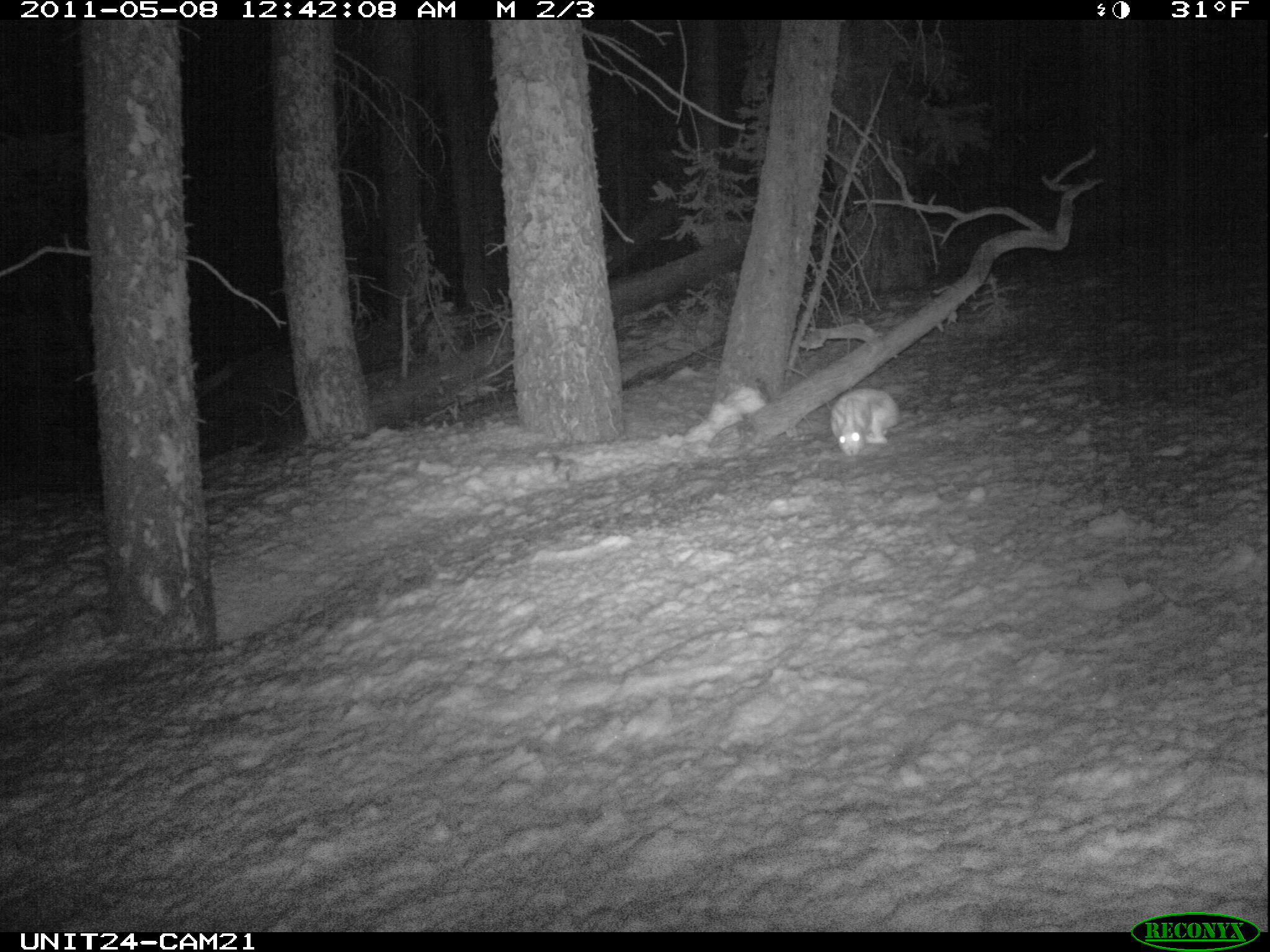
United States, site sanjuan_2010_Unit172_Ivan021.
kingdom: Animalia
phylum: Chordata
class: Mammalia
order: Lagomorpha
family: Leporidae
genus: Lepus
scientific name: Lepus americanus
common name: snowshoe hare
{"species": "Lepus americanus (snowshoe hare)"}